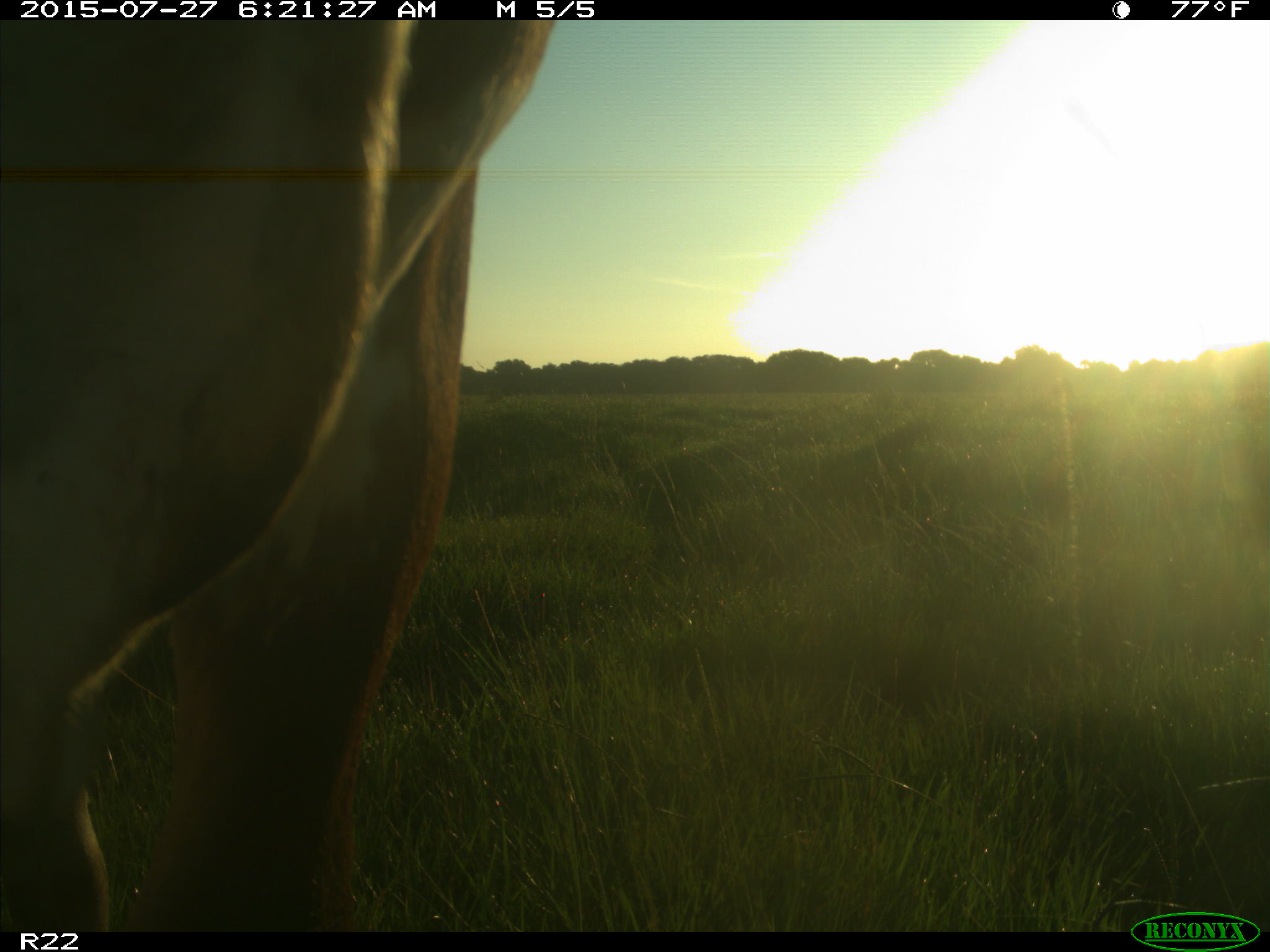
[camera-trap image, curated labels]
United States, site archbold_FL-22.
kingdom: Animalia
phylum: Chordata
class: Mammalia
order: Artiodactyla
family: Bovidae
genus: Bos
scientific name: Bos taurus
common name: domestic cow